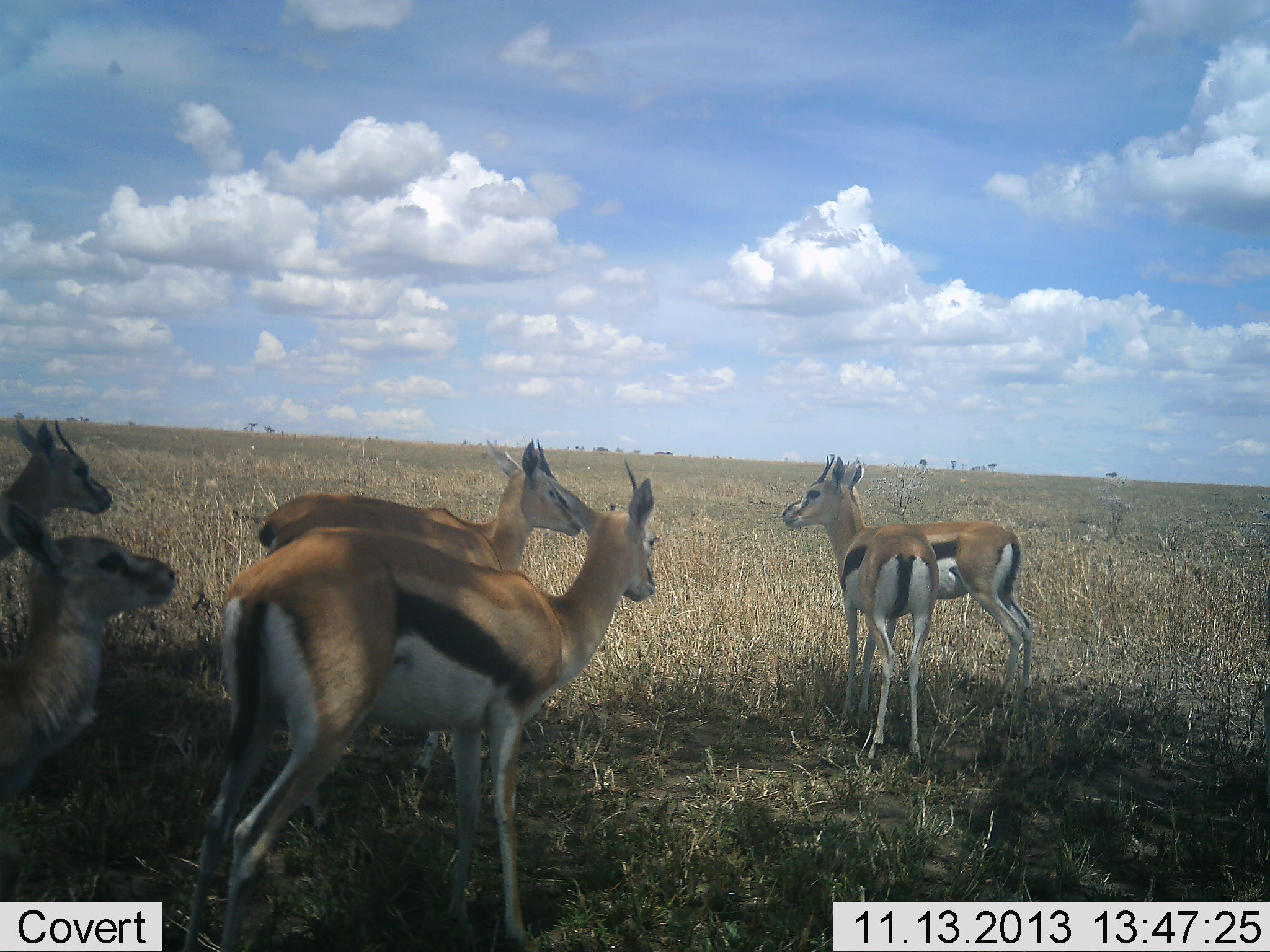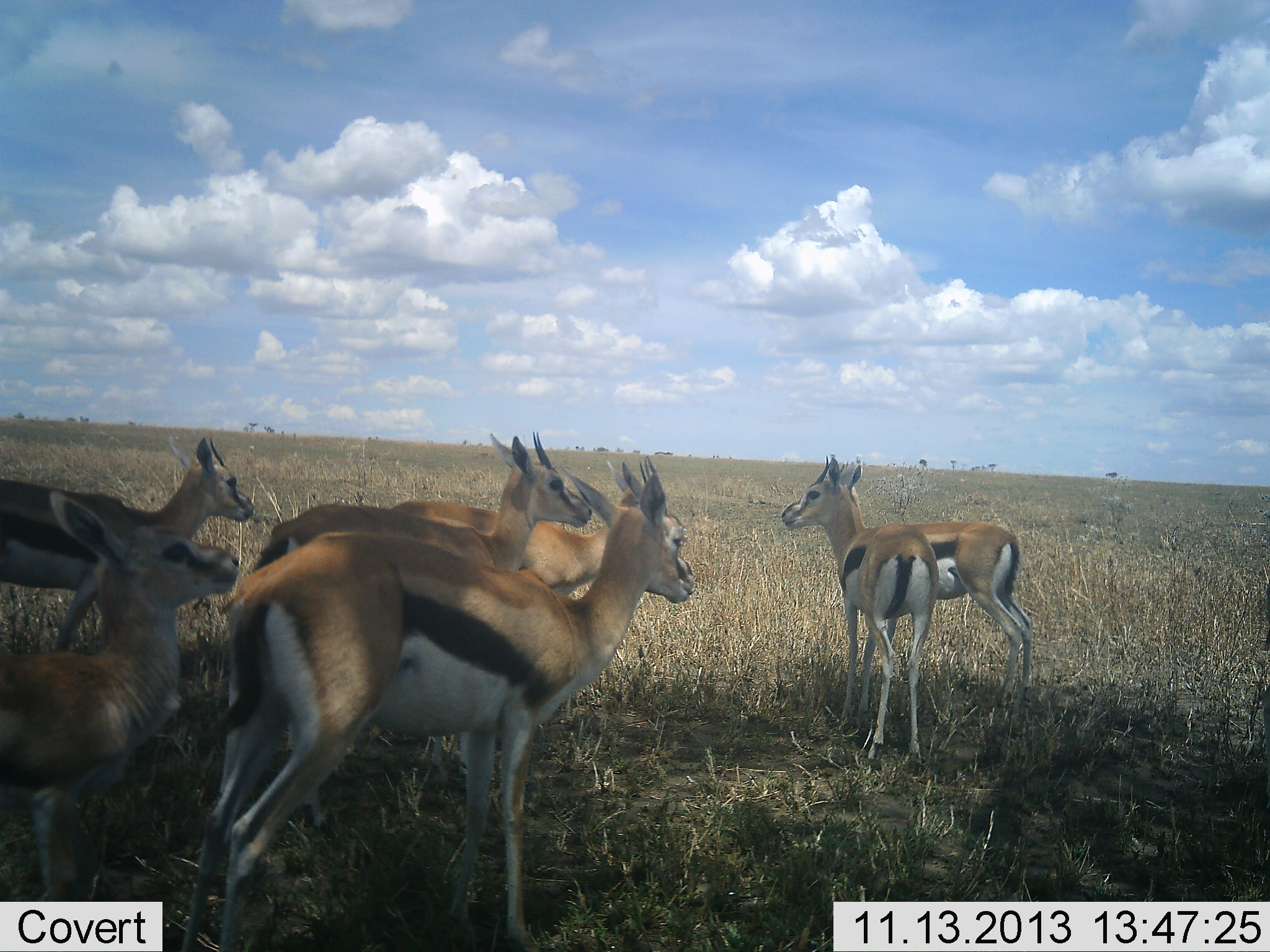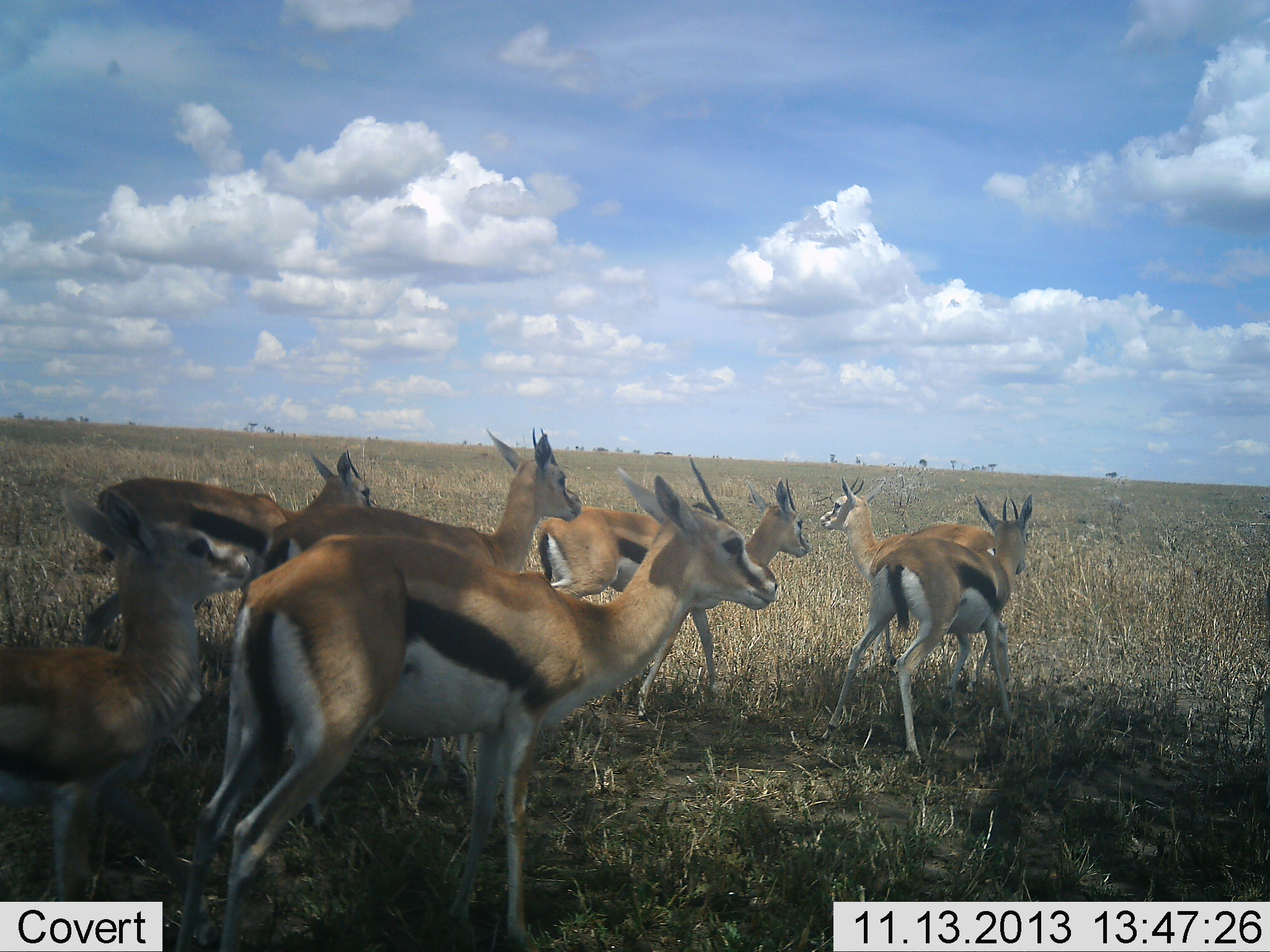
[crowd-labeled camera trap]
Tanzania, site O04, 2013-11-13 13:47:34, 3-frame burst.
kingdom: Animalia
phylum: Chordata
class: Mammalia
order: Artiodactyla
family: Bovidae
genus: Eudorcas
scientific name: Eudorcas thomsonii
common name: thomson's gazelle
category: gazellethomsons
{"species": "gazellethomsons (thomson's gazelle) (Eudorcas thomsonii)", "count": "7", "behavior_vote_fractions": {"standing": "70%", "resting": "0%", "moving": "70%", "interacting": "0%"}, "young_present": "10%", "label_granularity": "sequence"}